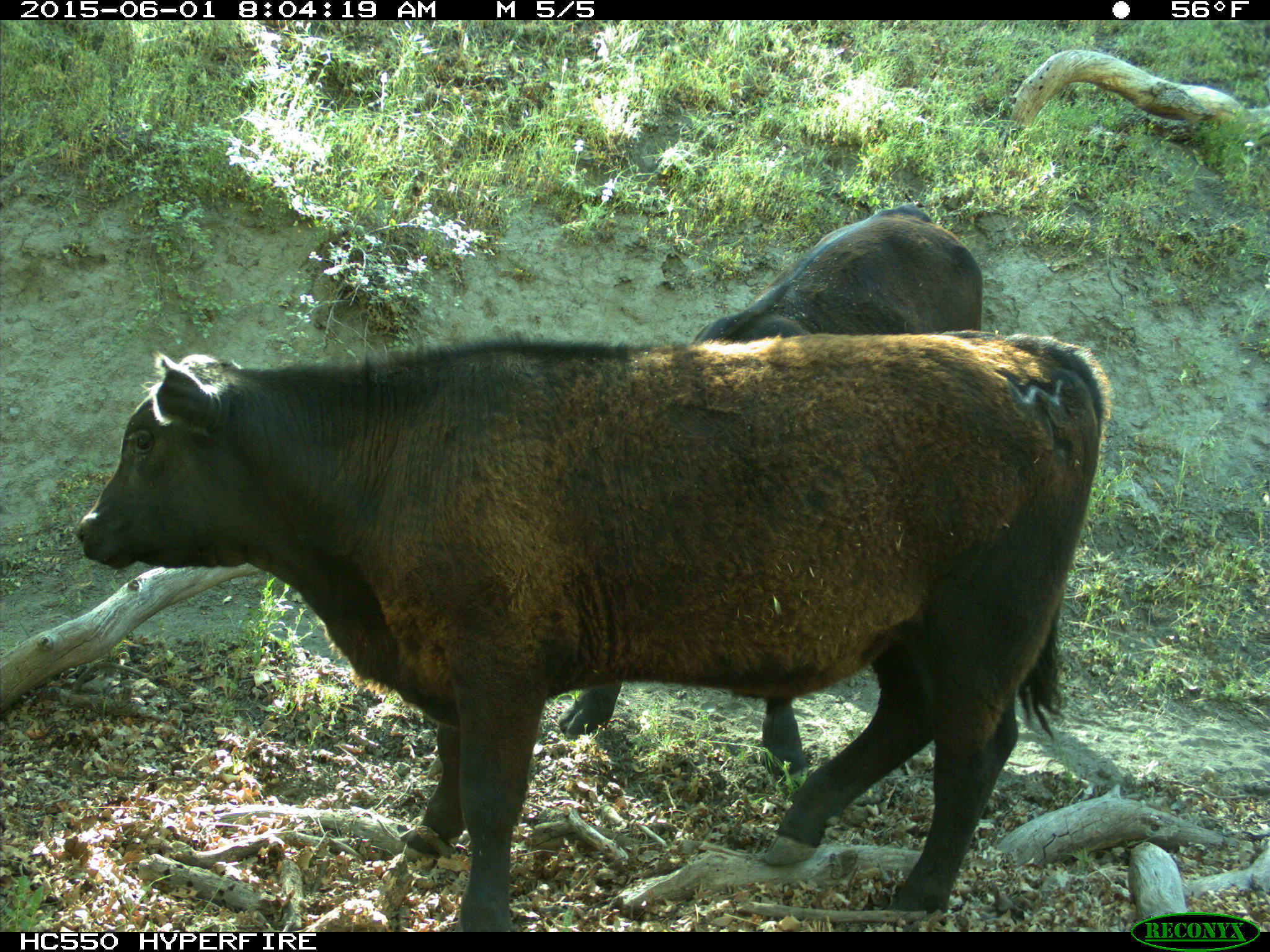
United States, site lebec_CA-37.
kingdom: Animalia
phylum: Chordata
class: Mammalia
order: Artiodactyla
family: Bovidae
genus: Bos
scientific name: Bos taurus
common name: domestic cow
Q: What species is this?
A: Bos taurus (domestic cow).